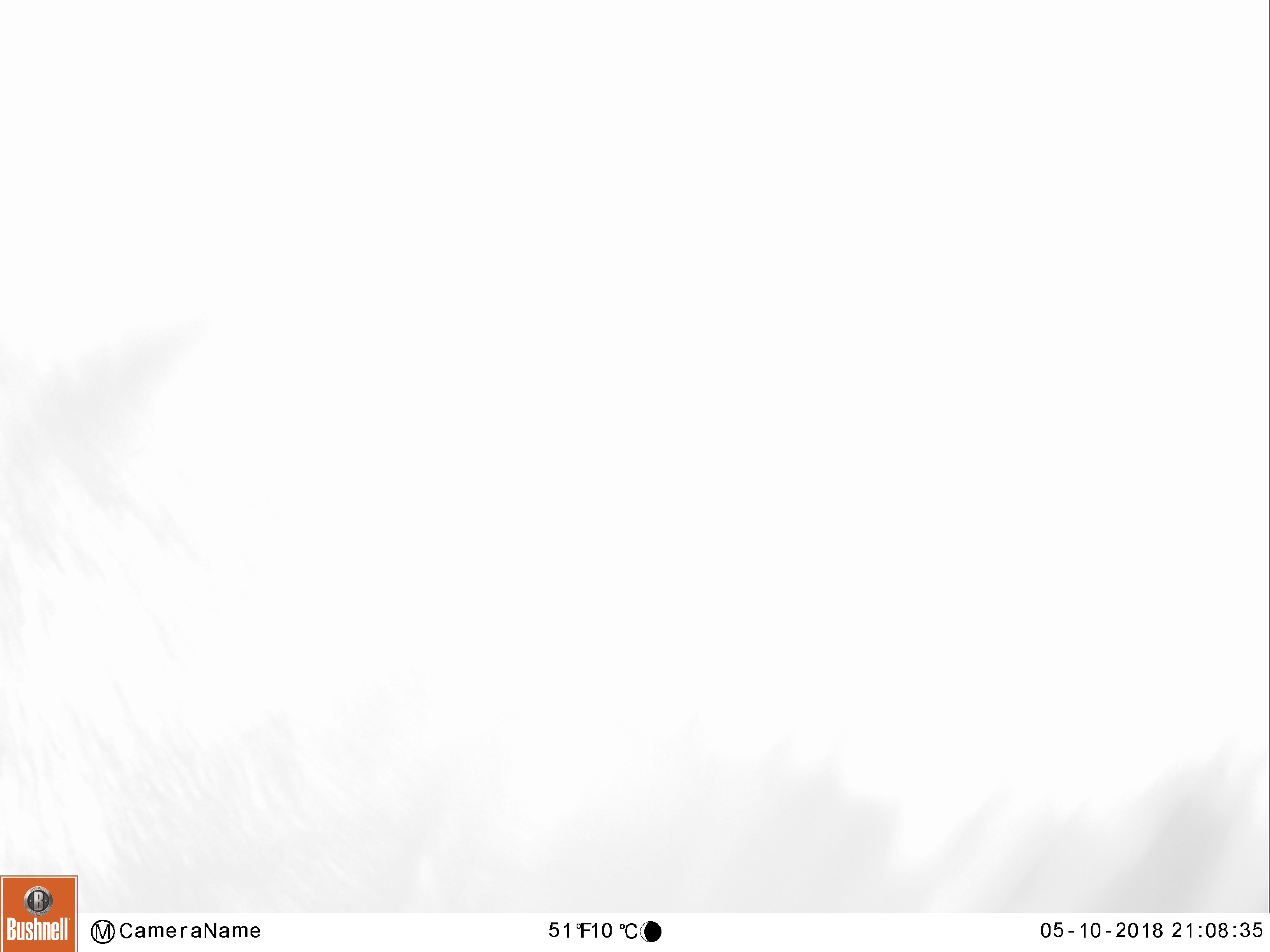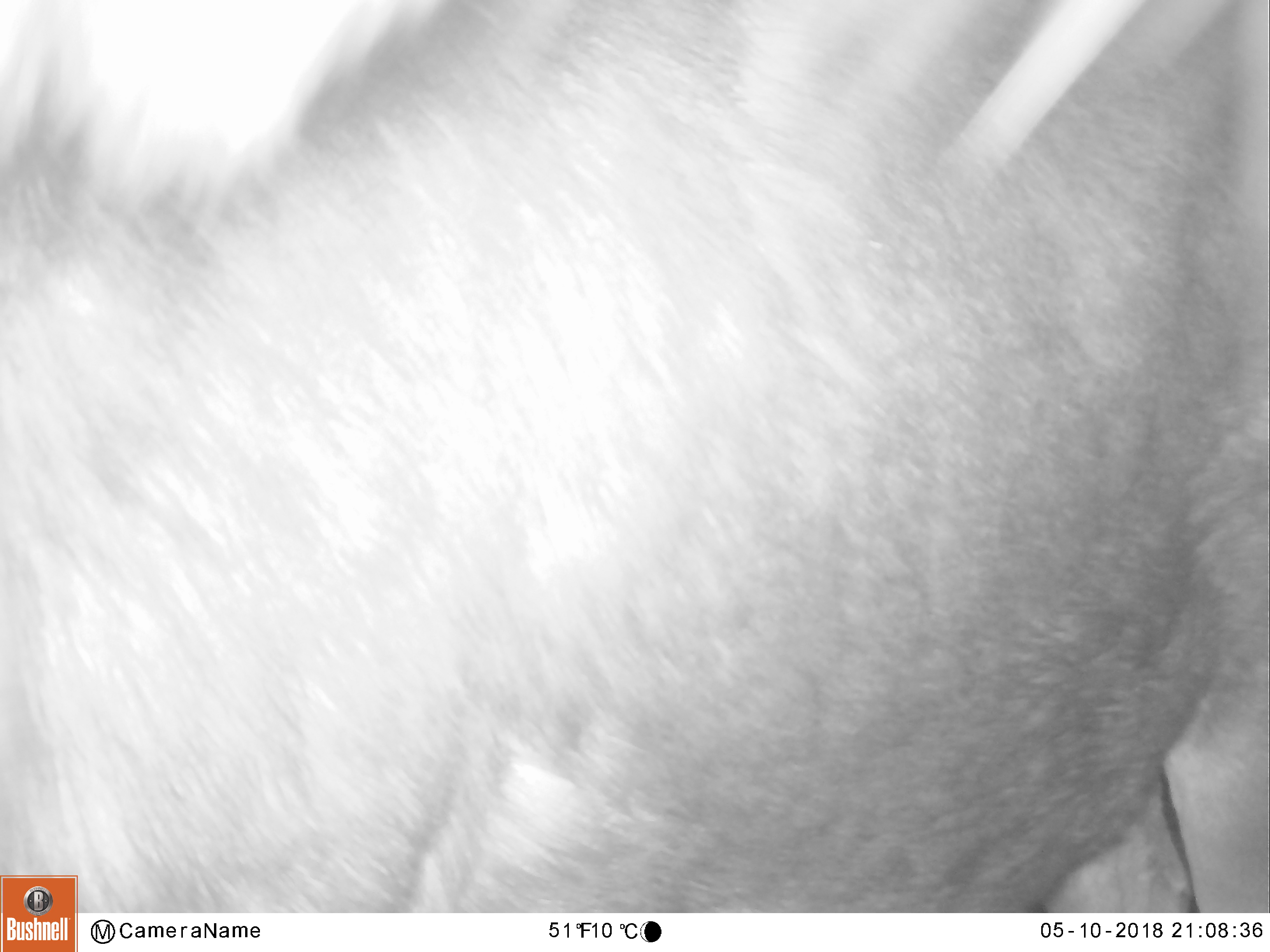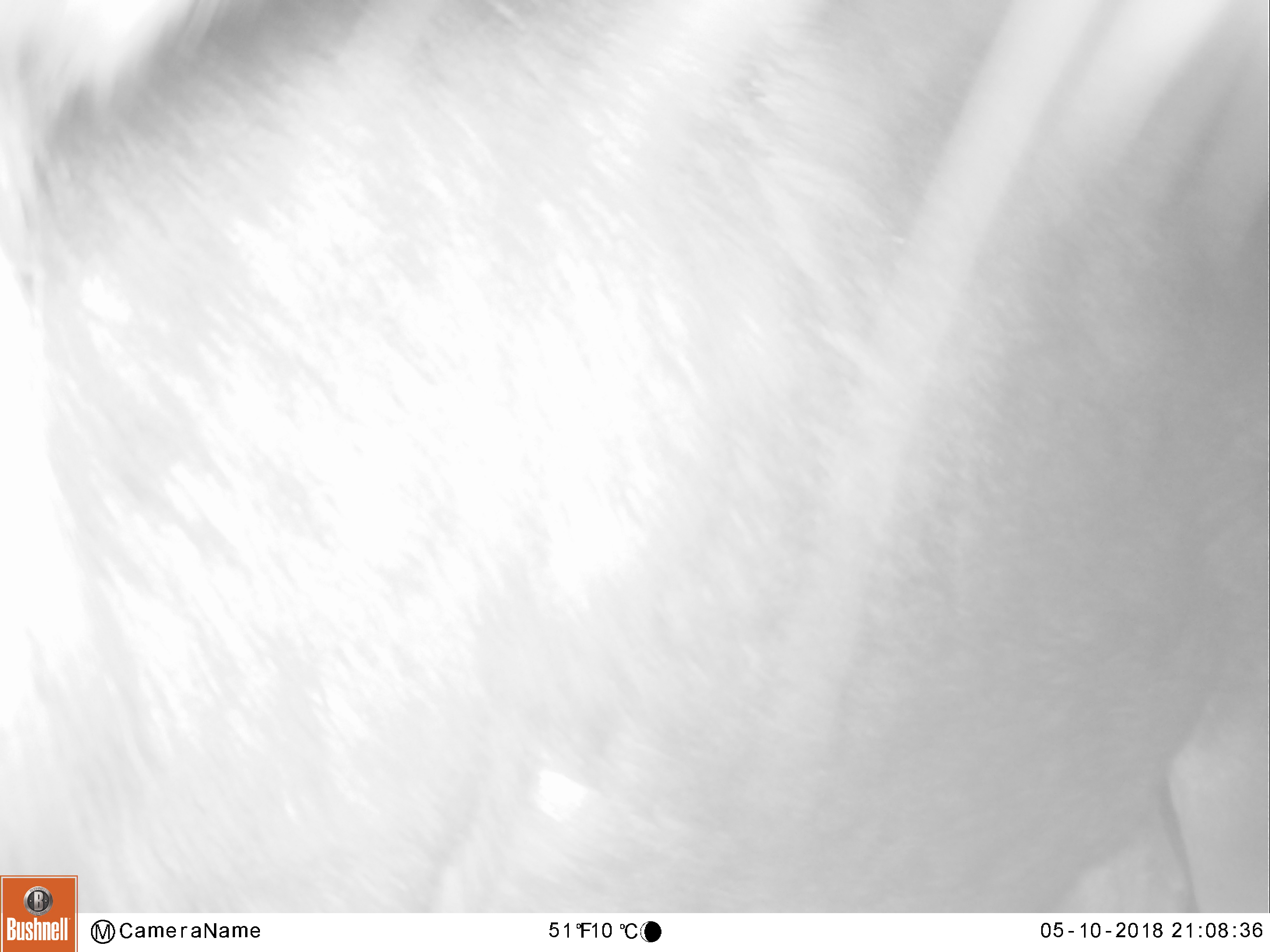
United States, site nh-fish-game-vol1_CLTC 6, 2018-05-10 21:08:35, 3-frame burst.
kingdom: Animalia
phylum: Chordata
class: Mammalia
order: Artiodactyla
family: Cervidae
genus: Alces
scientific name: Alces alces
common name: moose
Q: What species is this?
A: Moose (Alces alces).